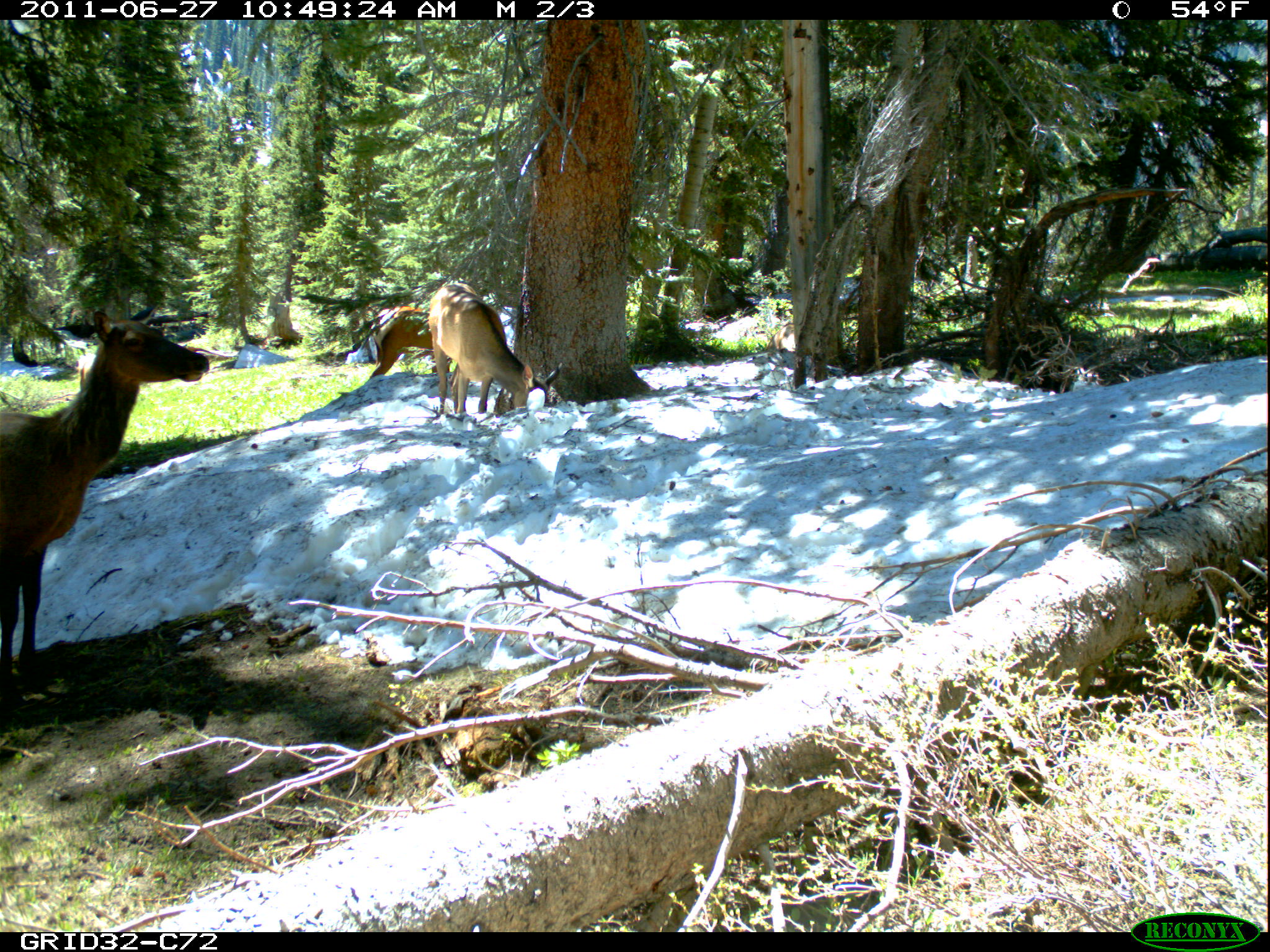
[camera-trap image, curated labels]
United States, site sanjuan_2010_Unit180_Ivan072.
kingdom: Animalia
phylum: Chordata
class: Mammalia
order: Artiodactyla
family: Cervidae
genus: Cervus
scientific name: Cervus elaphus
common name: red deer